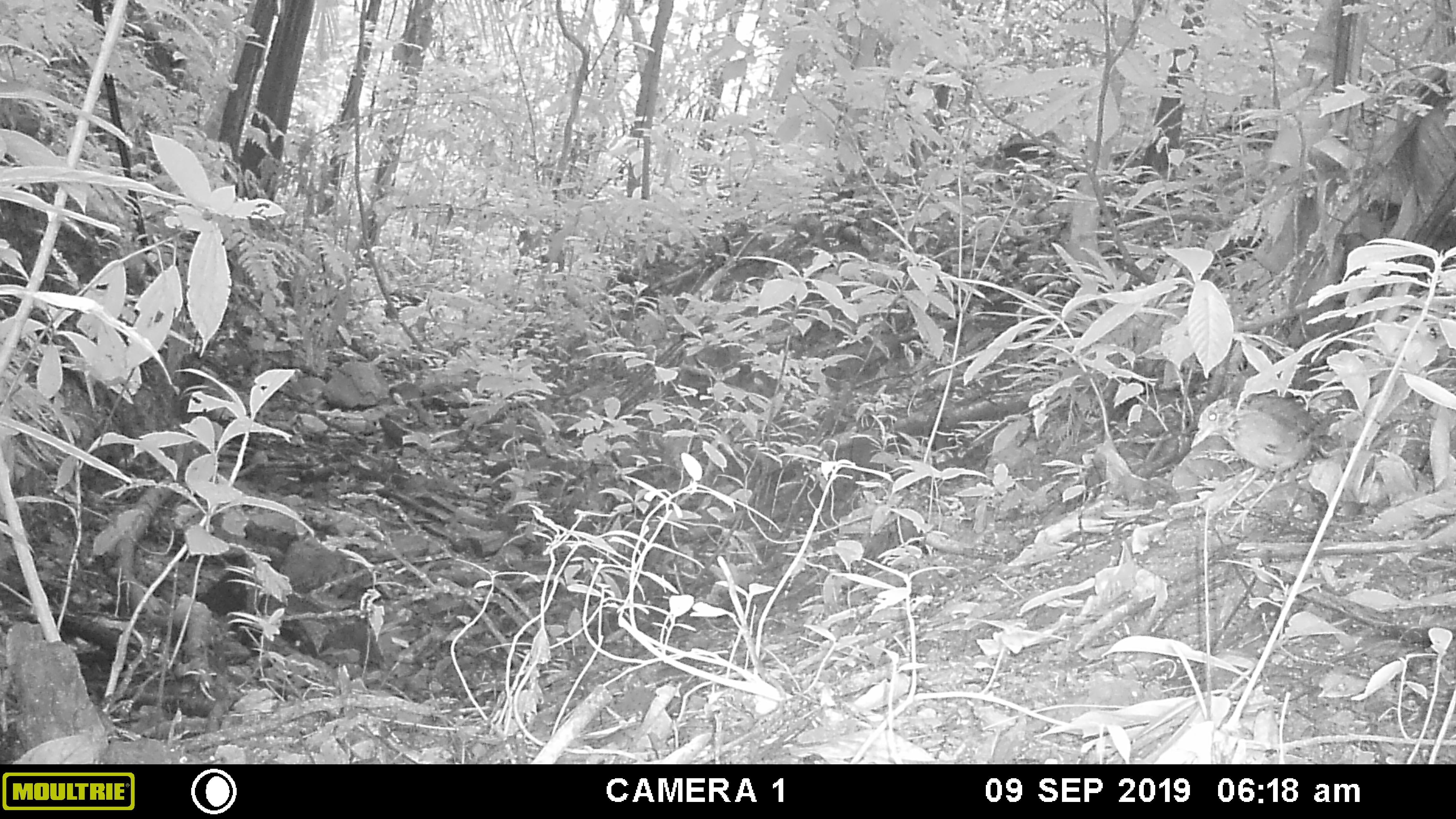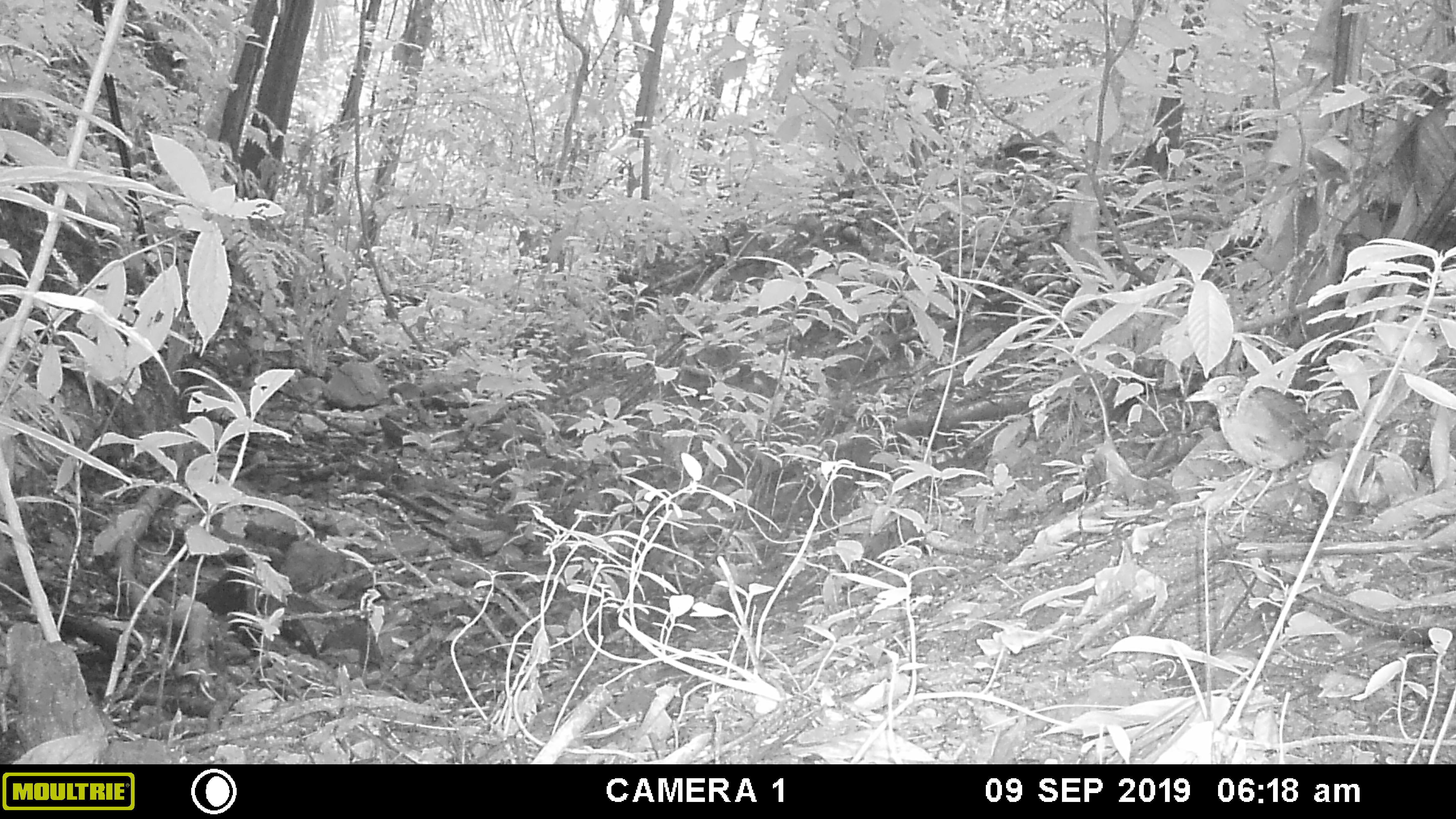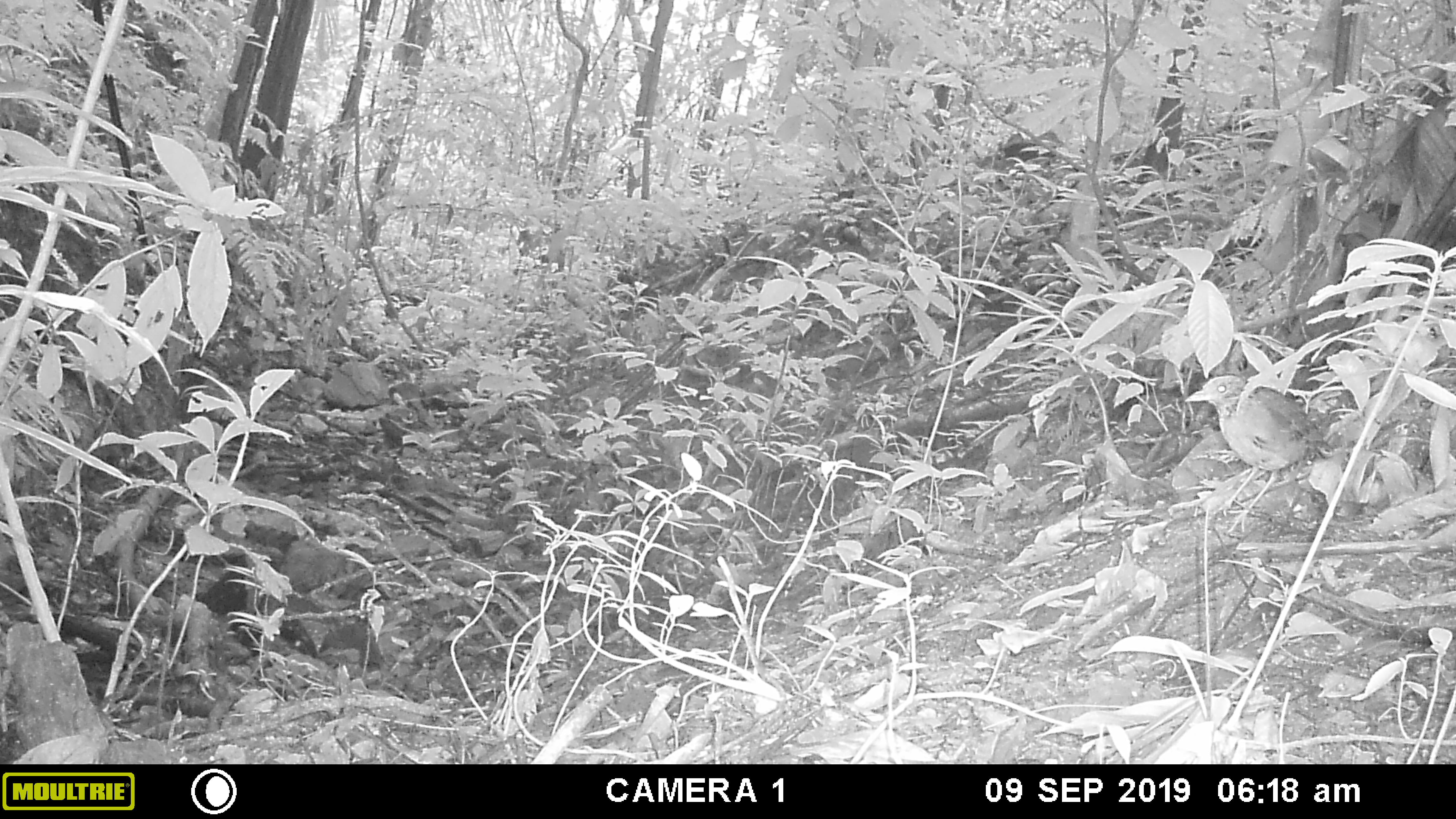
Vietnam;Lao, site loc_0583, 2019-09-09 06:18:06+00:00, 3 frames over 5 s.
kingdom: Animalia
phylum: Chordata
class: Aves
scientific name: Aves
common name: bird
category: unidentified bird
Unidentified bird (bird) (Aves). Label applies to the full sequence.